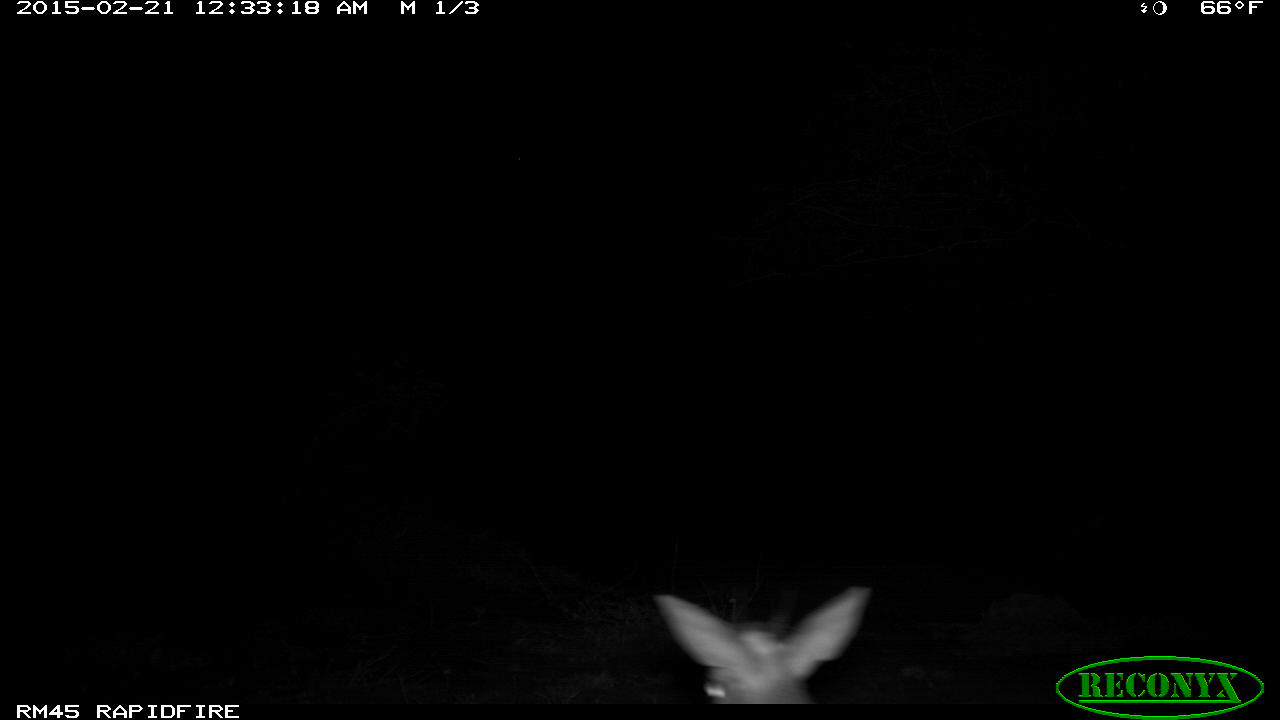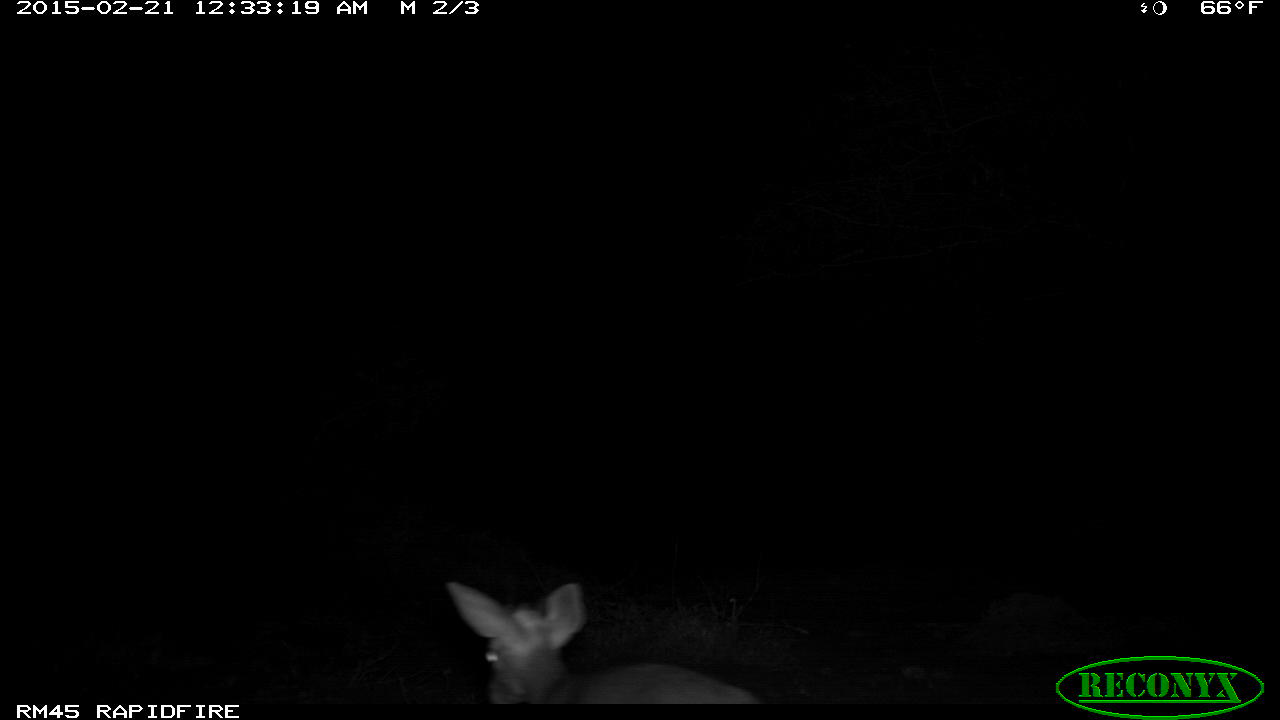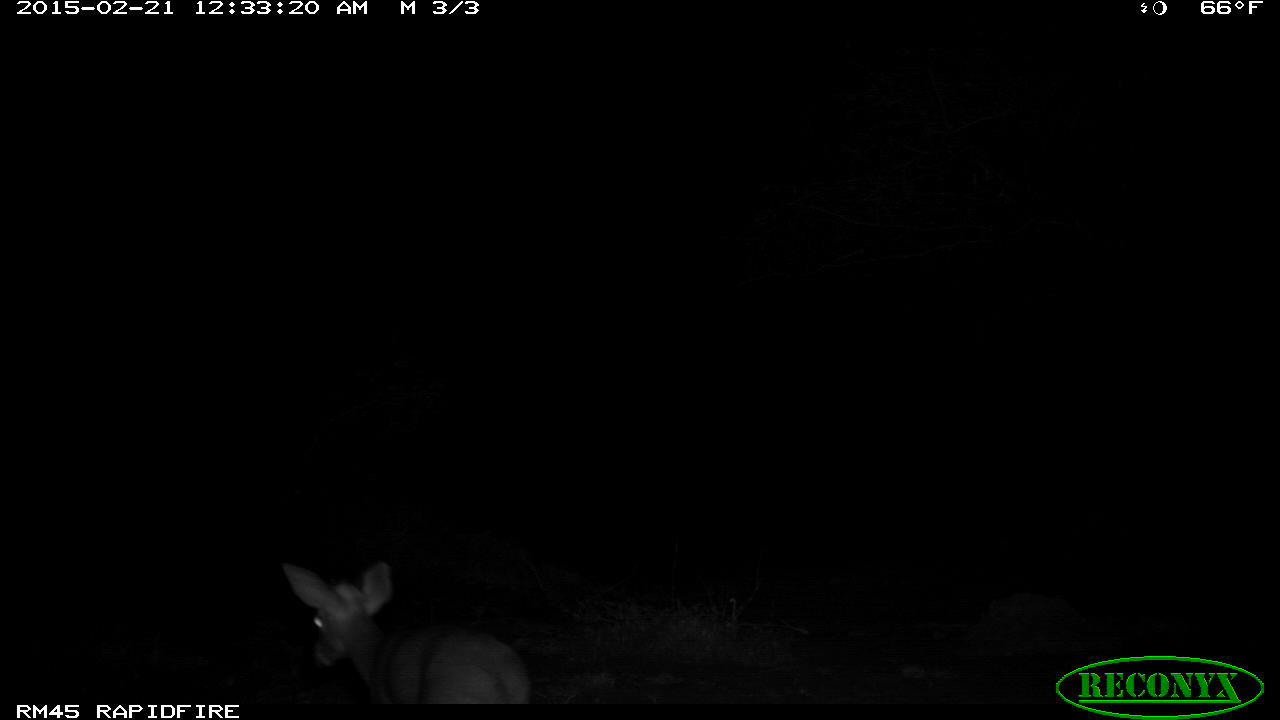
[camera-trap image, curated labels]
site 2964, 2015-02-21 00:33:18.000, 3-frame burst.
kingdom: Animalia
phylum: Chordata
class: Mammalia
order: Artiodactyla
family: Bovidae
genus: Madoqua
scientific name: Madoqua guentheri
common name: günther's dik-dik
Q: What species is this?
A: Madoqua guentheri (günther's dik-dik).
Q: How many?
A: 1.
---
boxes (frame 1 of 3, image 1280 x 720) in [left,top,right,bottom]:
madoqua guentheri: [650,583,874,703]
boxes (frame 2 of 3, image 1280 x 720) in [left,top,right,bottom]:
madoqua guentheri: [442,577,759,702]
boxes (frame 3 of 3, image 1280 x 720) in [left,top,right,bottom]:
madoqua guentheri: [281,561,533,703]